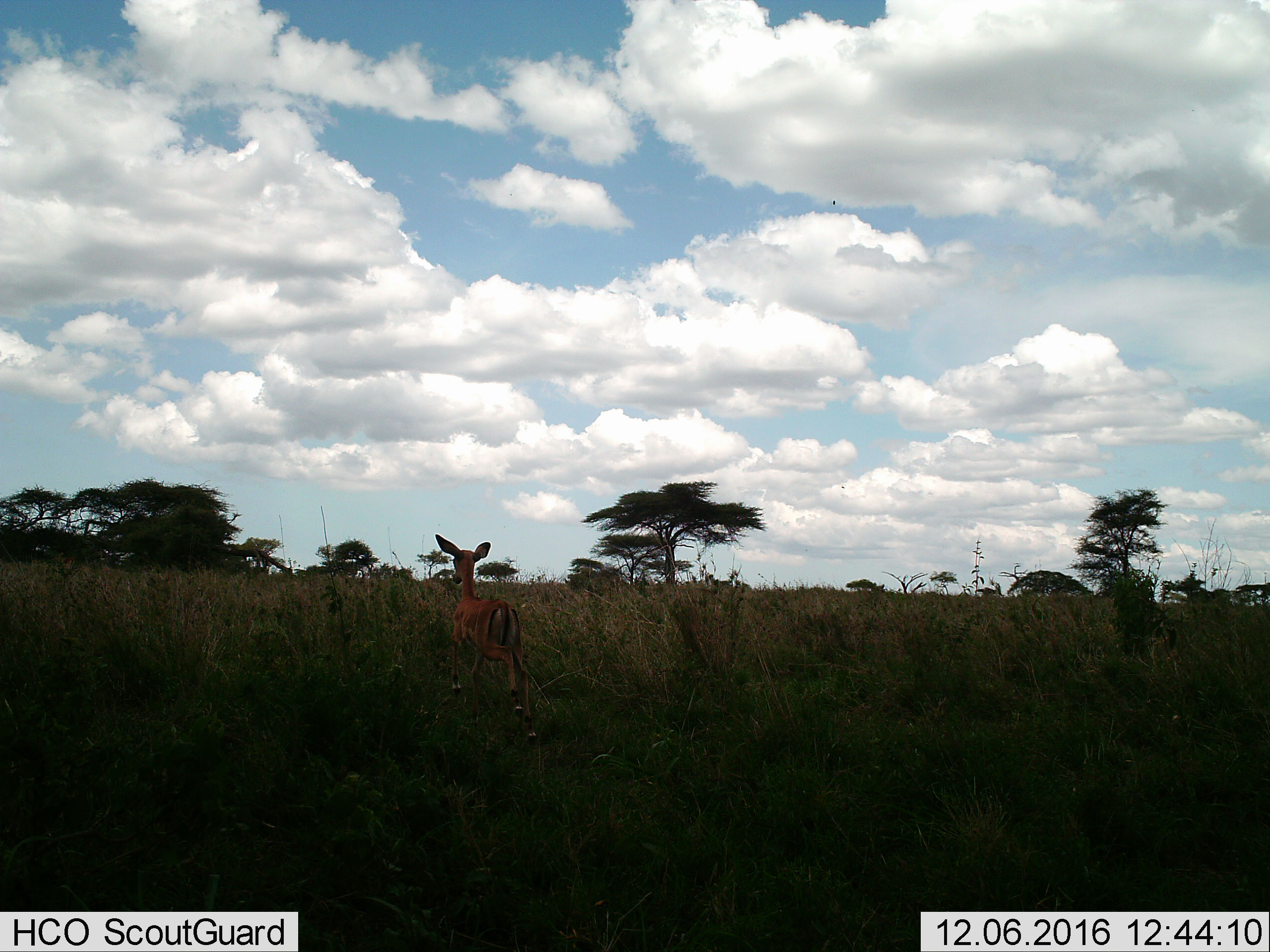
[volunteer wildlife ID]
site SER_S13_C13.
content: unidentified animal